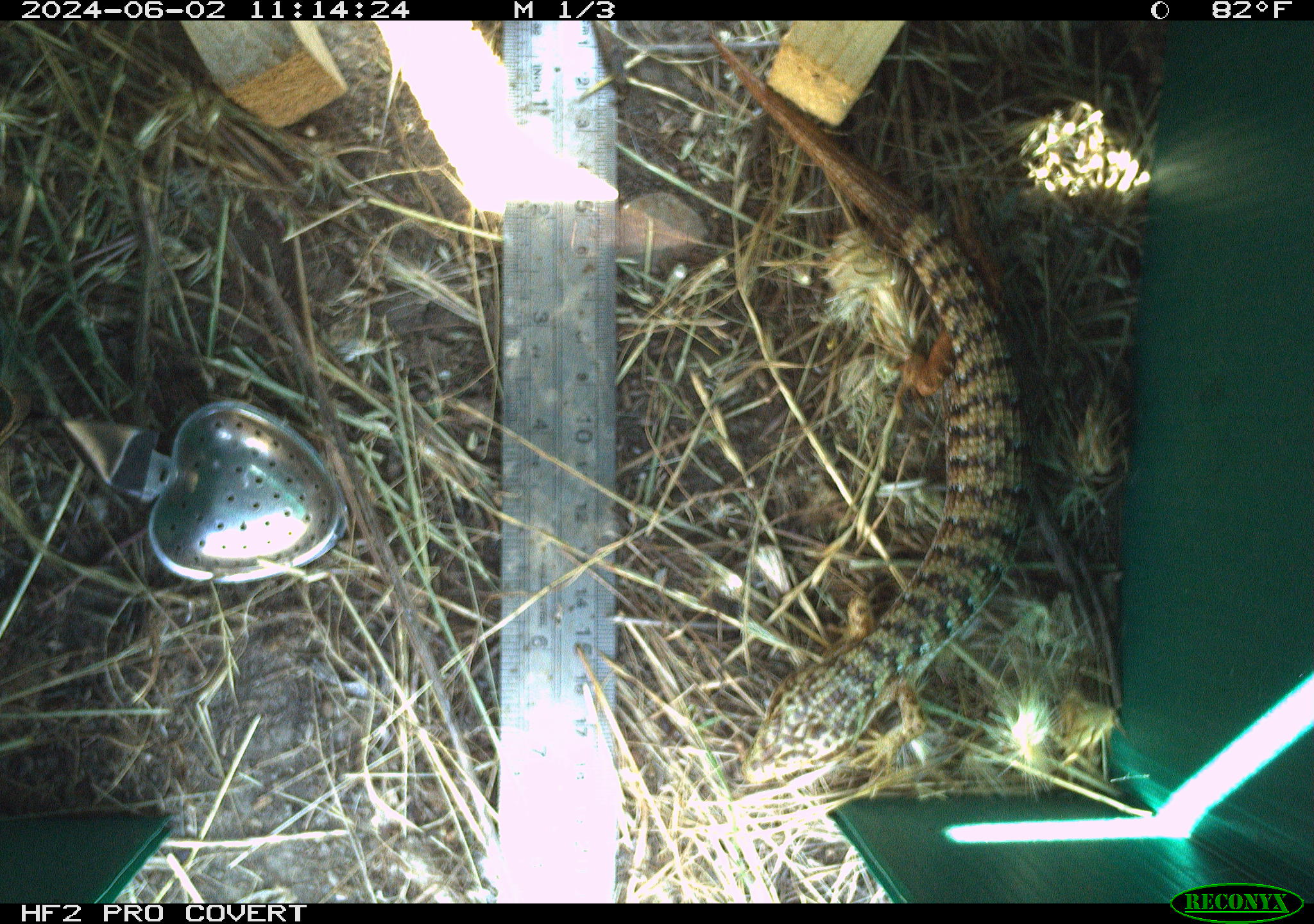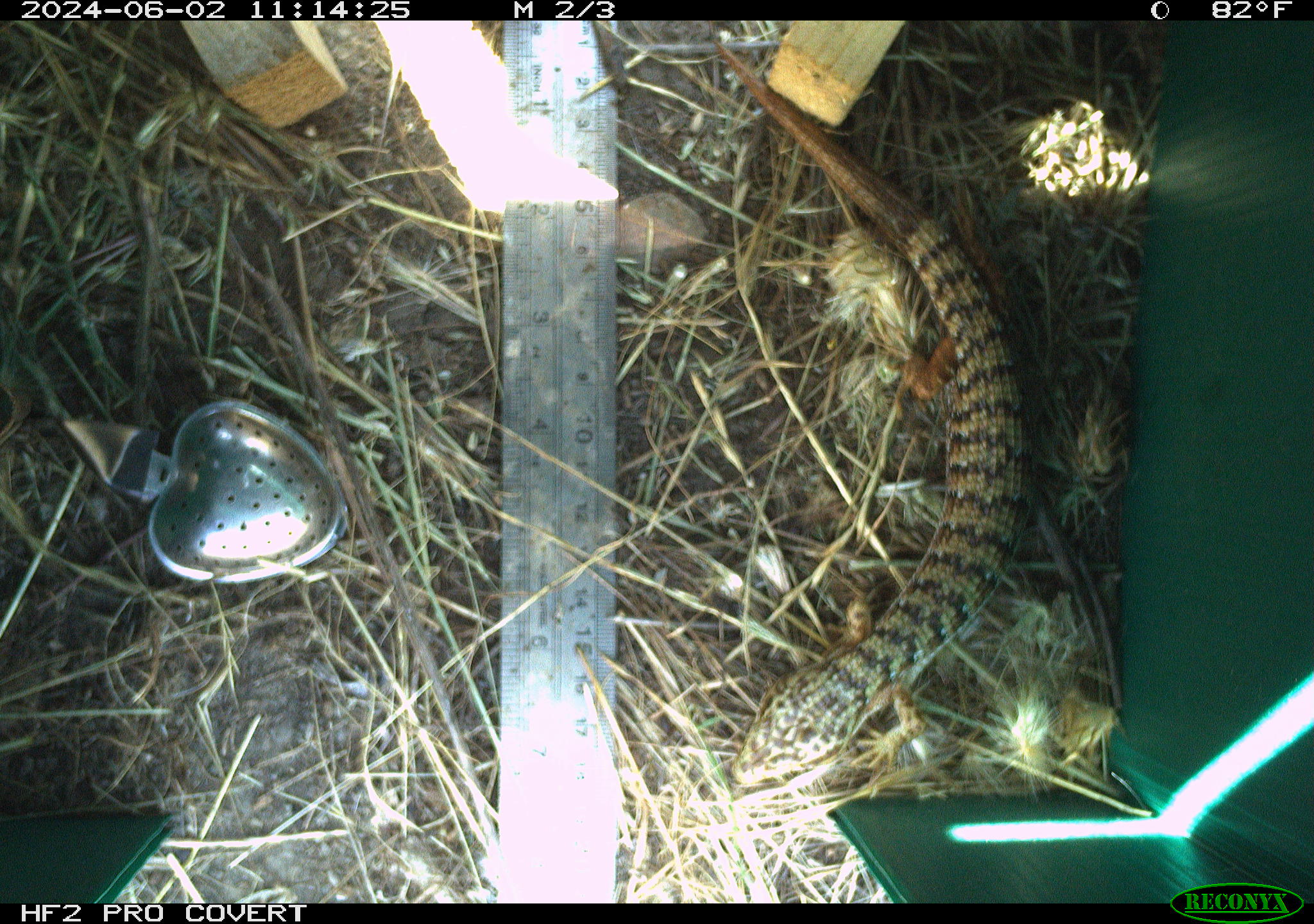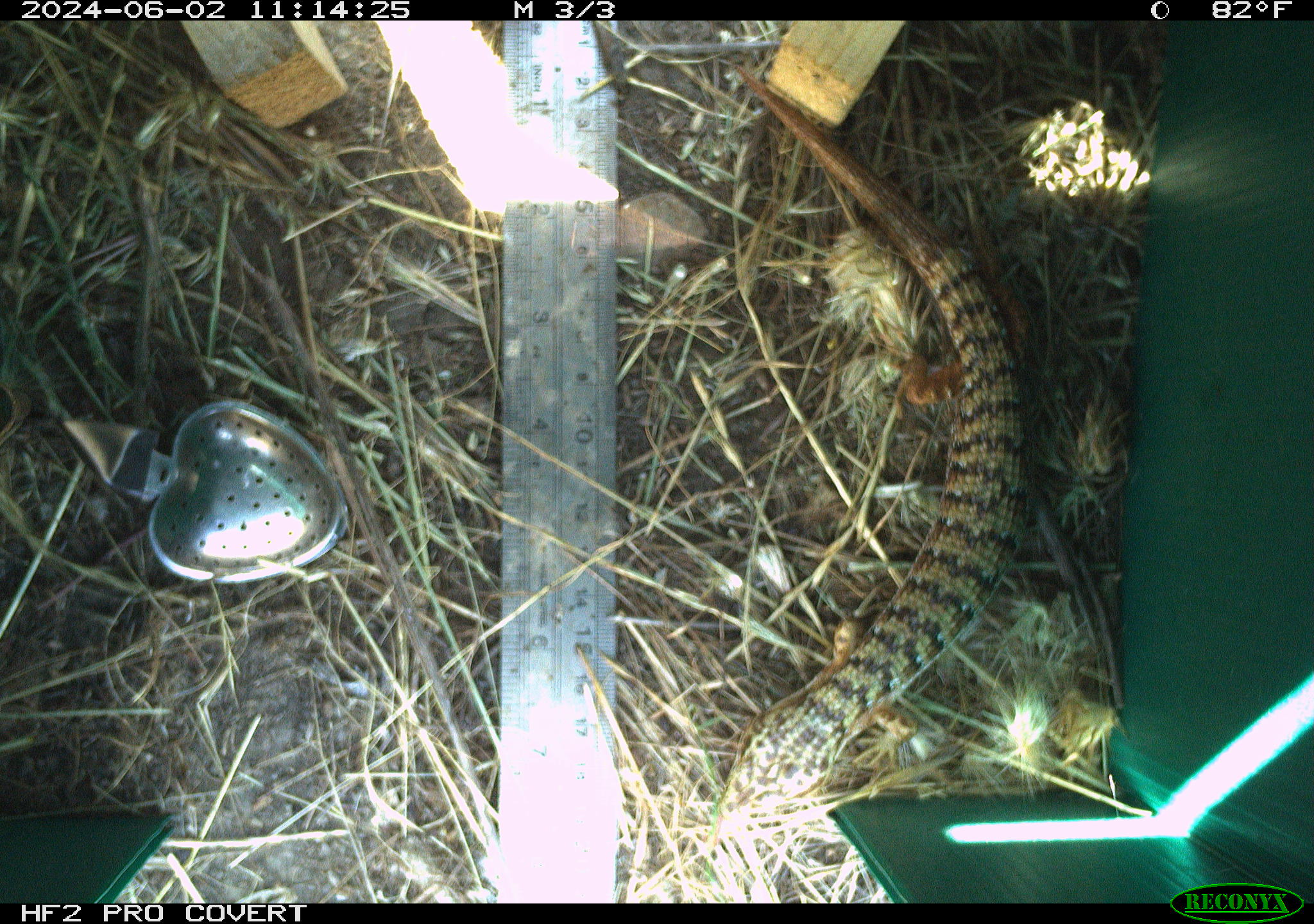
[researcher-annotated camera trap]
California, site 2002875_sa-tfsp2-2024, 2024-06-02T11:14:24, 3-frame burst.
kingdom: Animalia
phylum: Chordata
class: Reptilia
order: Squamata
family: Anguidae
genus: Elgaria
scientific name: Elgaria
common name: alligator lizards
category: elgaria species